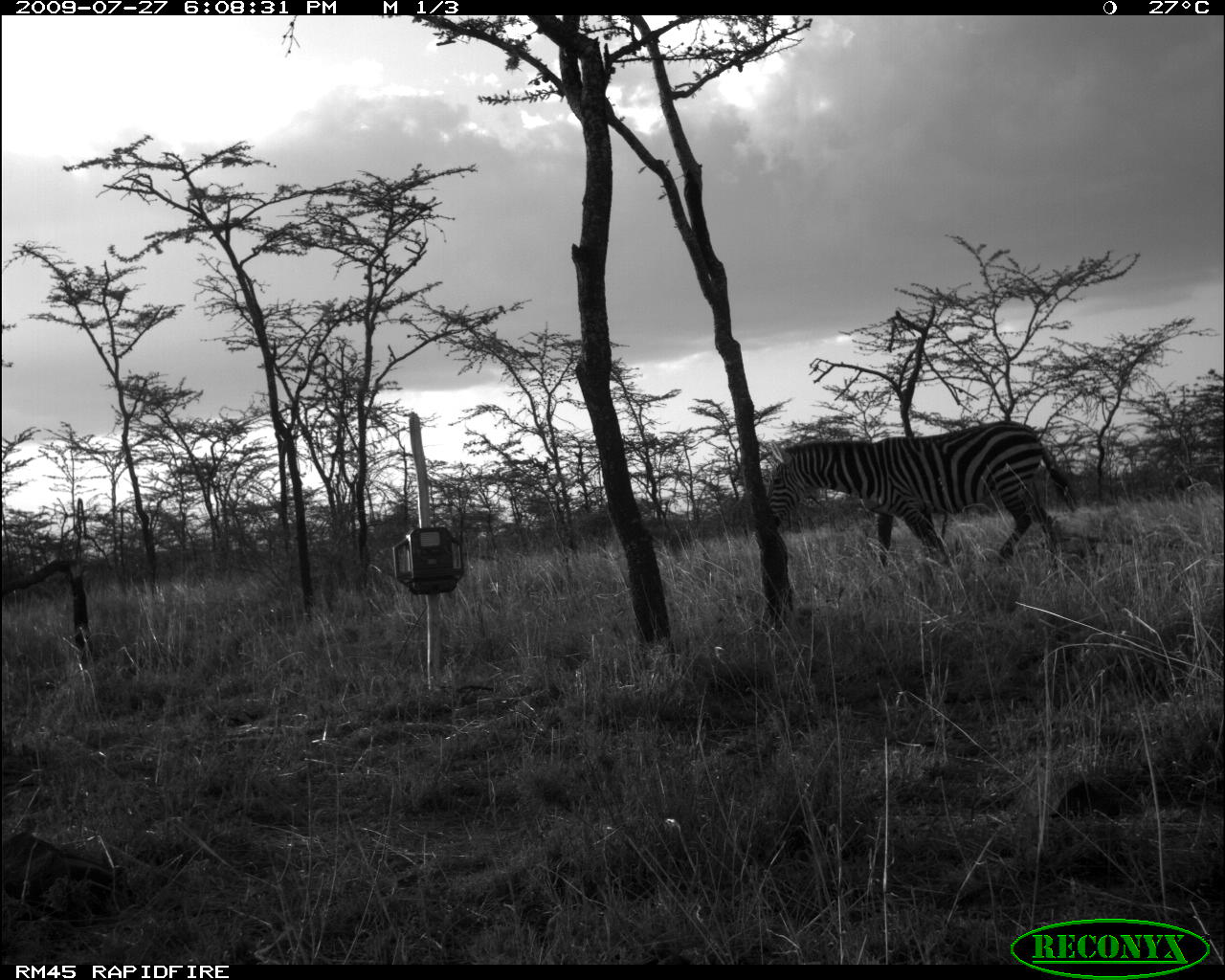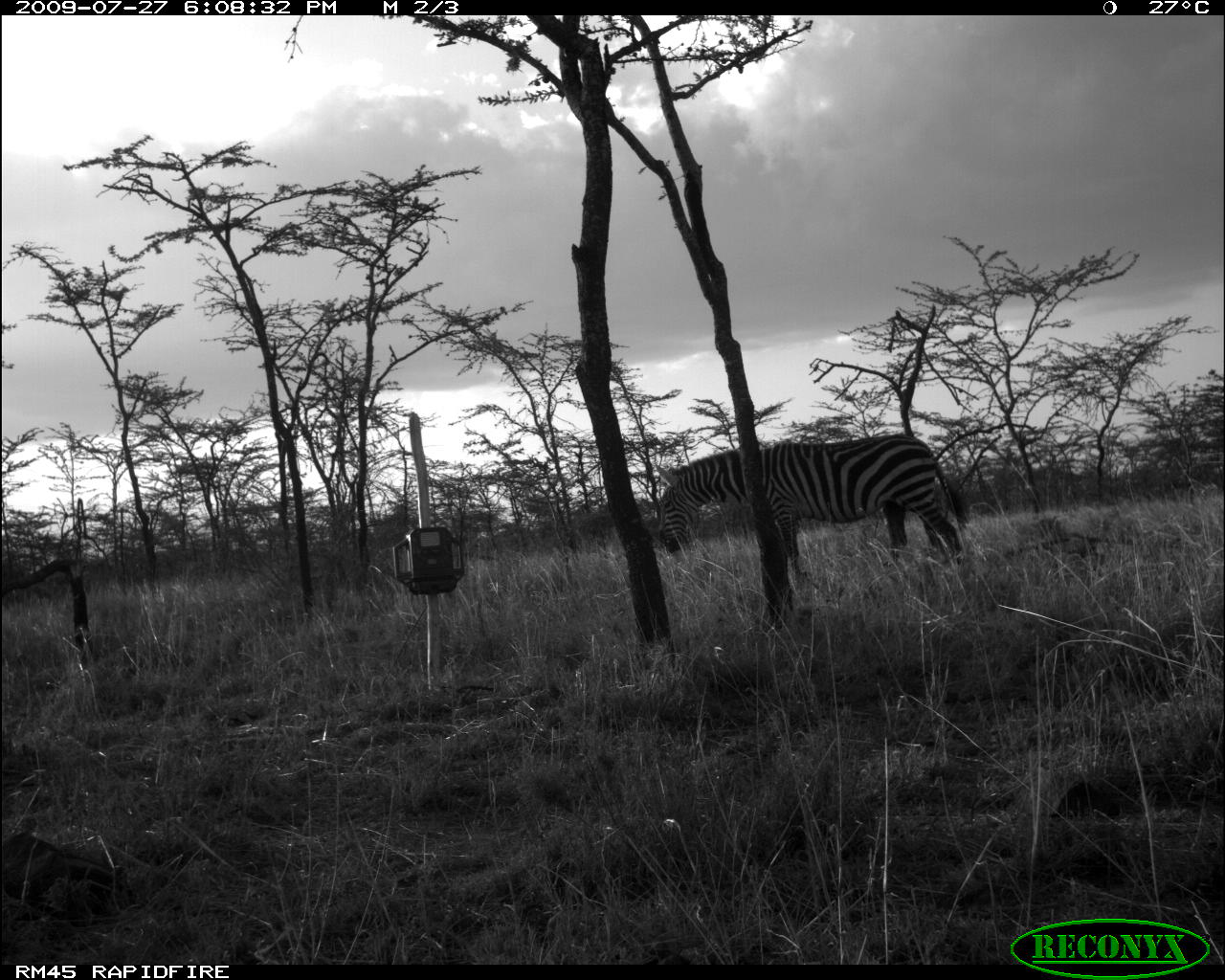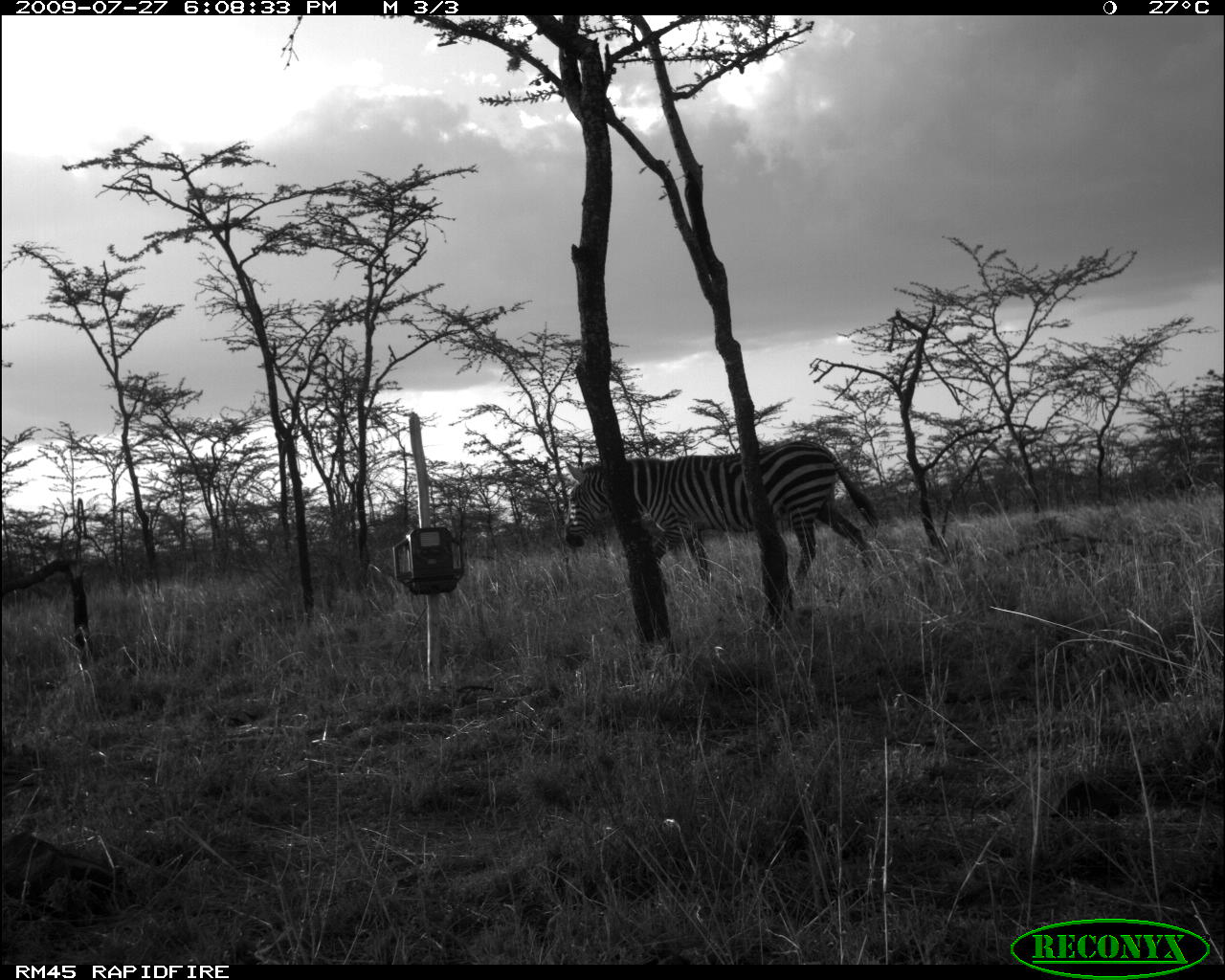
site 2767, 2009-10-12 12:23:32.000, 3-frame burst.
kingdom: Animalia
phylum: Chordata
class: Mammalia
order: Perissodactyla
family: Equidae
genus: Equus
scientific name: Equus quagga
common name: plains zebra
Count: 1.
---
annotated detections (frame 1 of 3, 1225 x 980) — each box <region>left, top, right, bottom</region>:
equus quagga: <region>764, 418, 1089, 564</region>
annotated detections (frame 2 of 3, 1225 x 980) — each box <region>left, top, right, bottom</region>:
equus quagga: <region>650, 427, 980, 577</region>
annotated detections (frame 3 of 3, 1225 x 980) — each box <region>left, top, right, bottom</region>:
equus quagga: <region>562, 439, 880, 594</region>